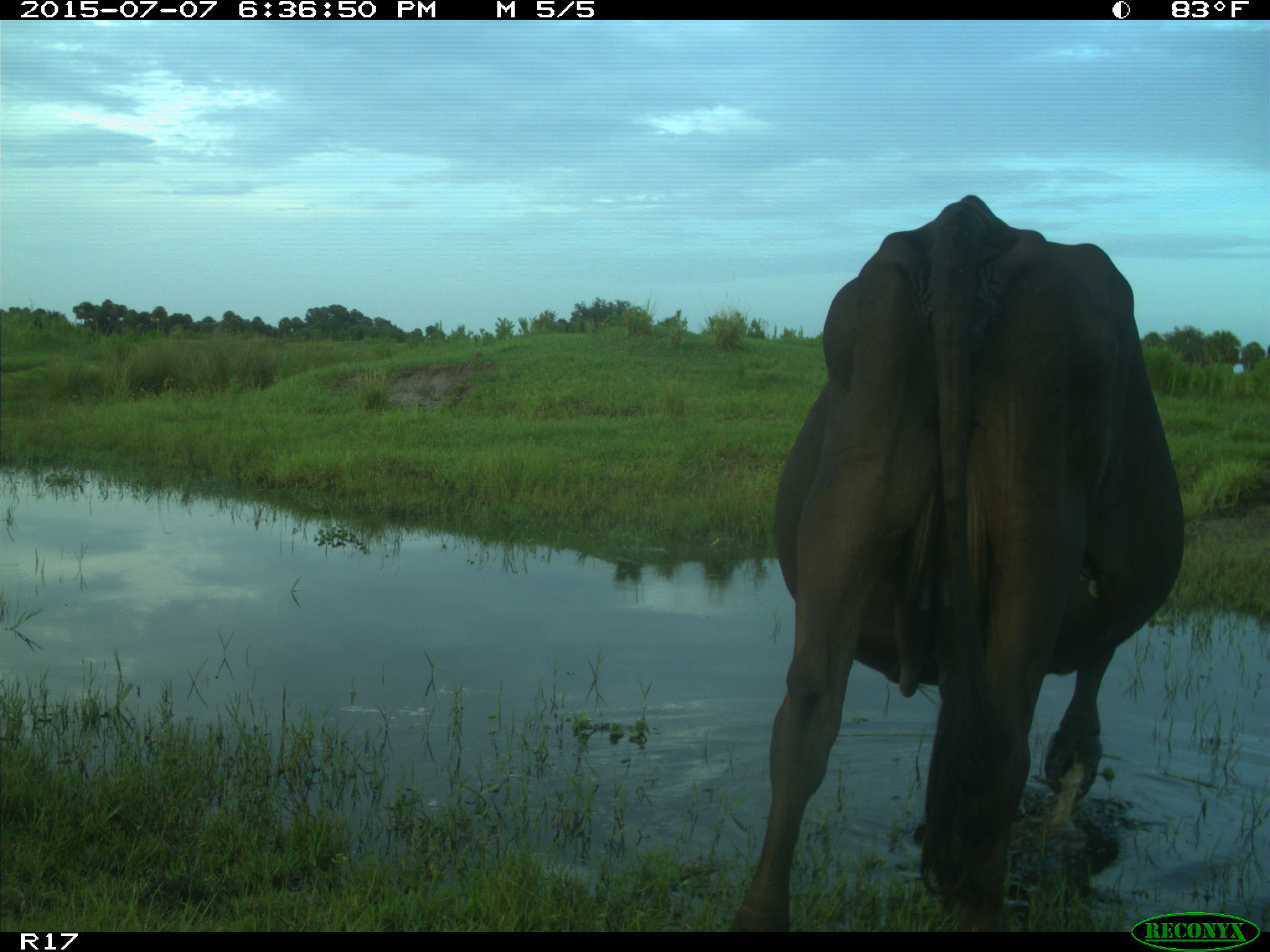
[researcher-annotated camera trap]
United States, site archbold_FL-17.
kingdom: Animalia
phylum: Chordata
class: Mammalia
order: Artiodactyla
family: Bovidae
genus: Bos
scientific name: Bos taurus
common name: domestic cow